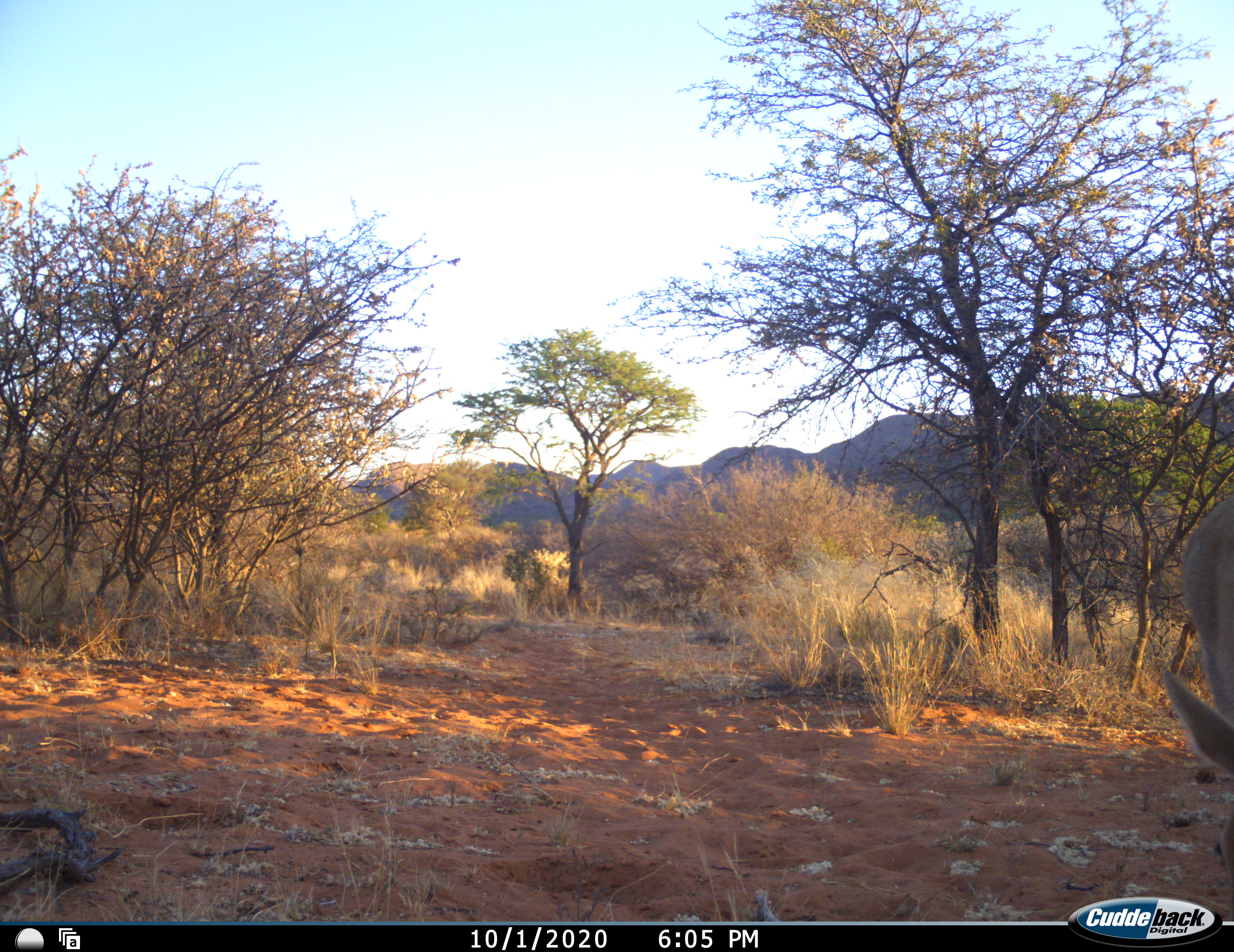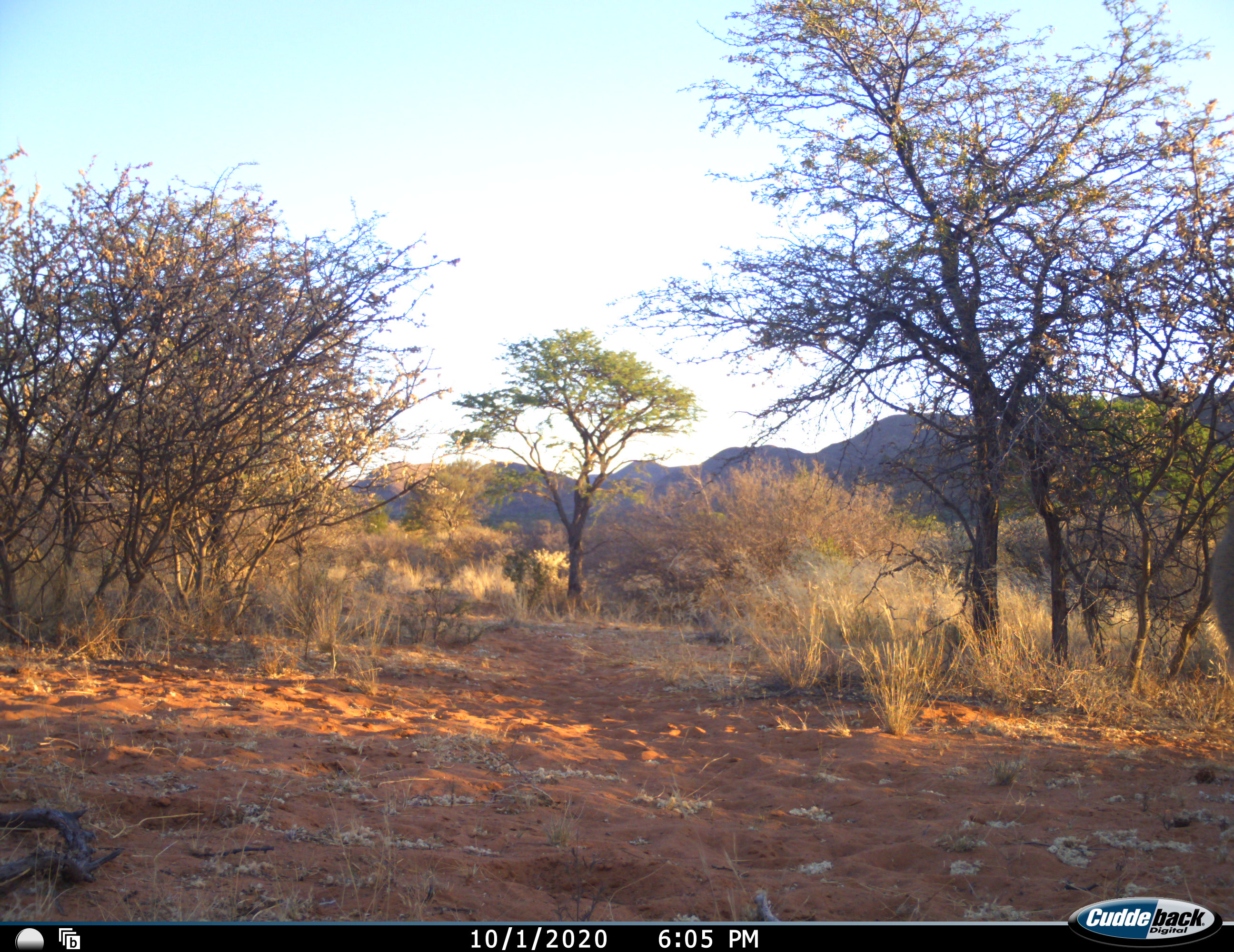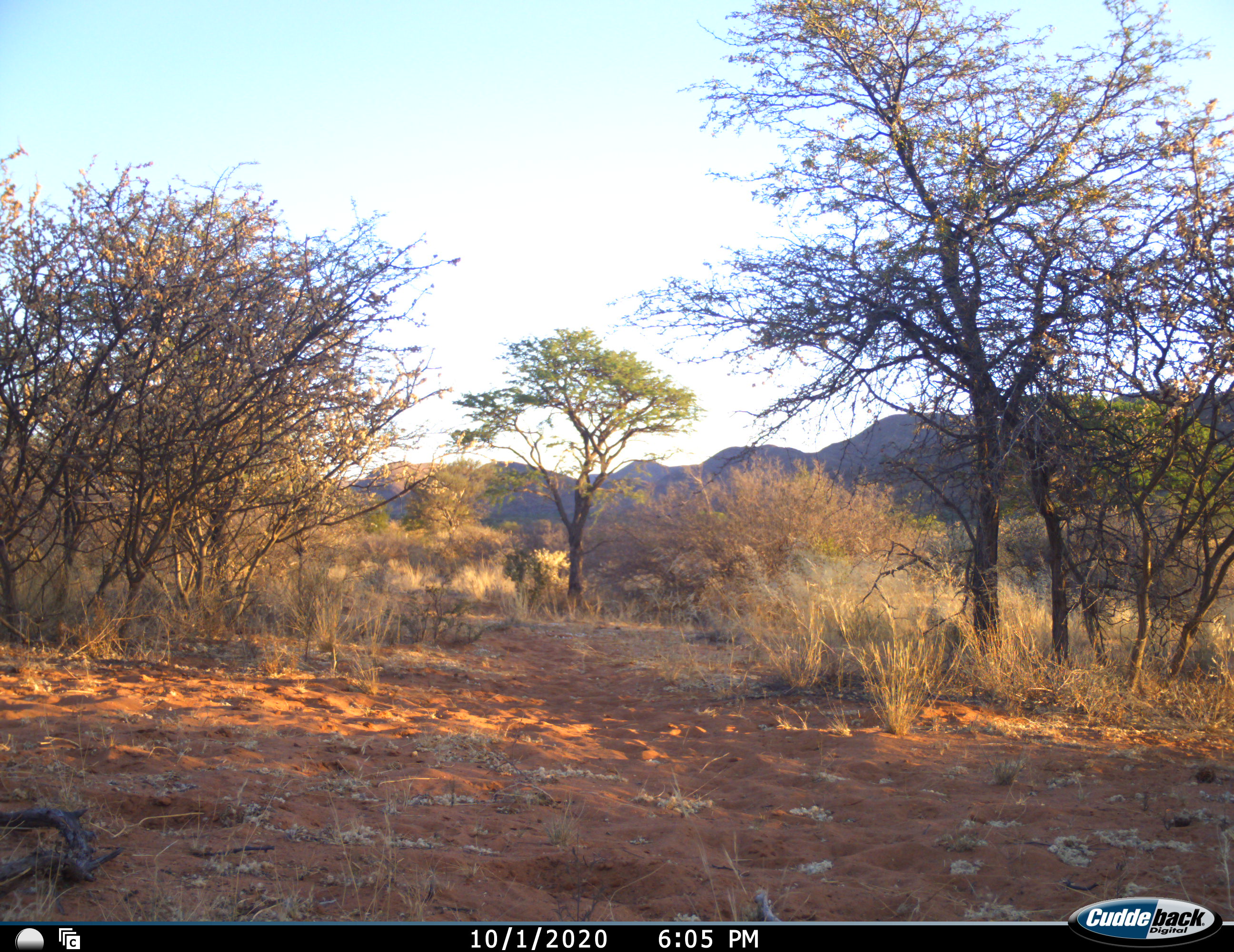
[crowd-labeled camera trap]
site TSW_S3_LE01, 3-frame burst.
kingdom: Animalia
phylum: Chordata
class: Mammalia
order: Artiodactyla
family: Bovidae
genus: Sylvicapra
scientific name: Sylvicapra grimmia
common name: common duiker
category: duikercommongrey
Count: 1.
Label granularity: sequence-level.